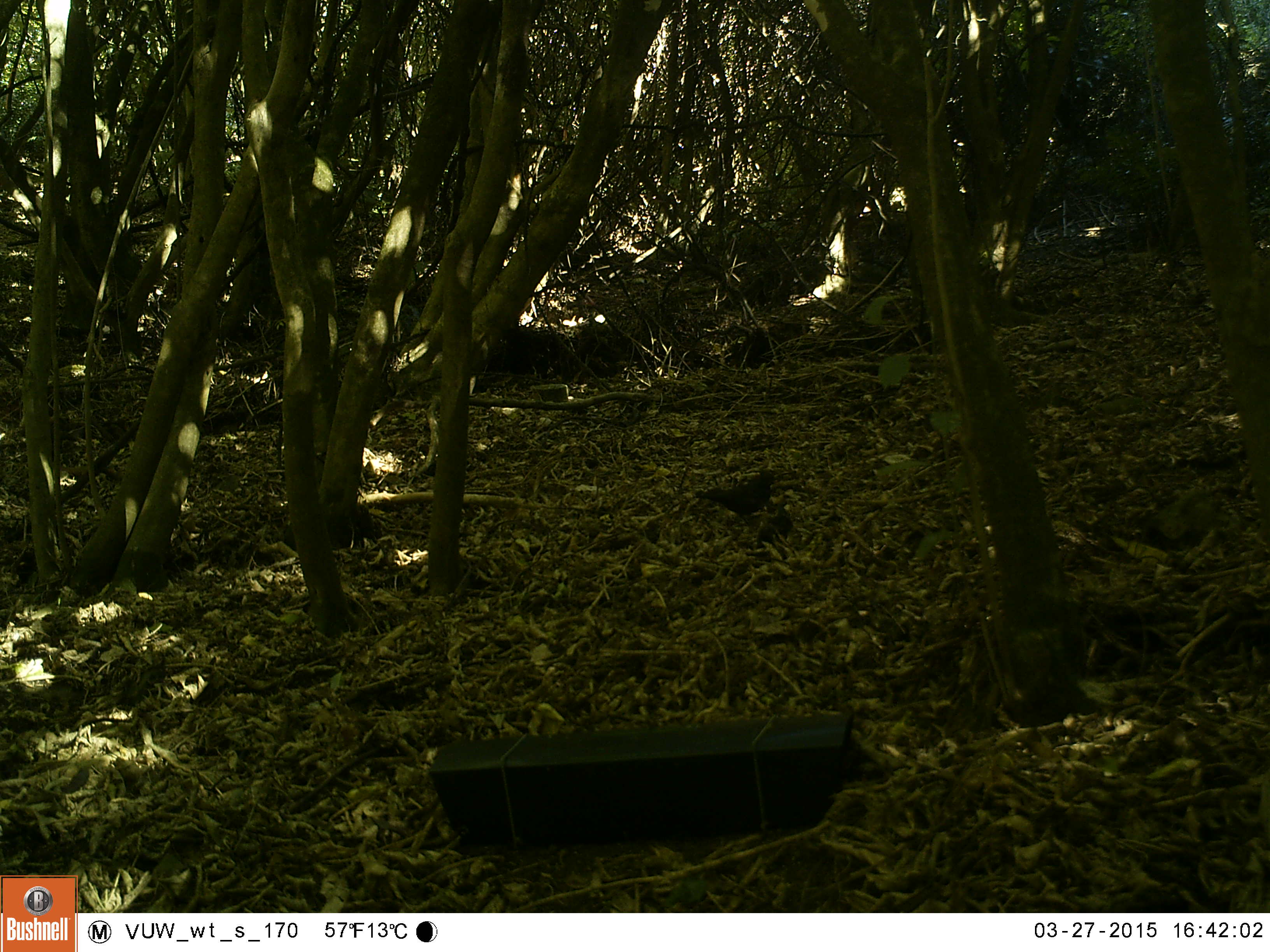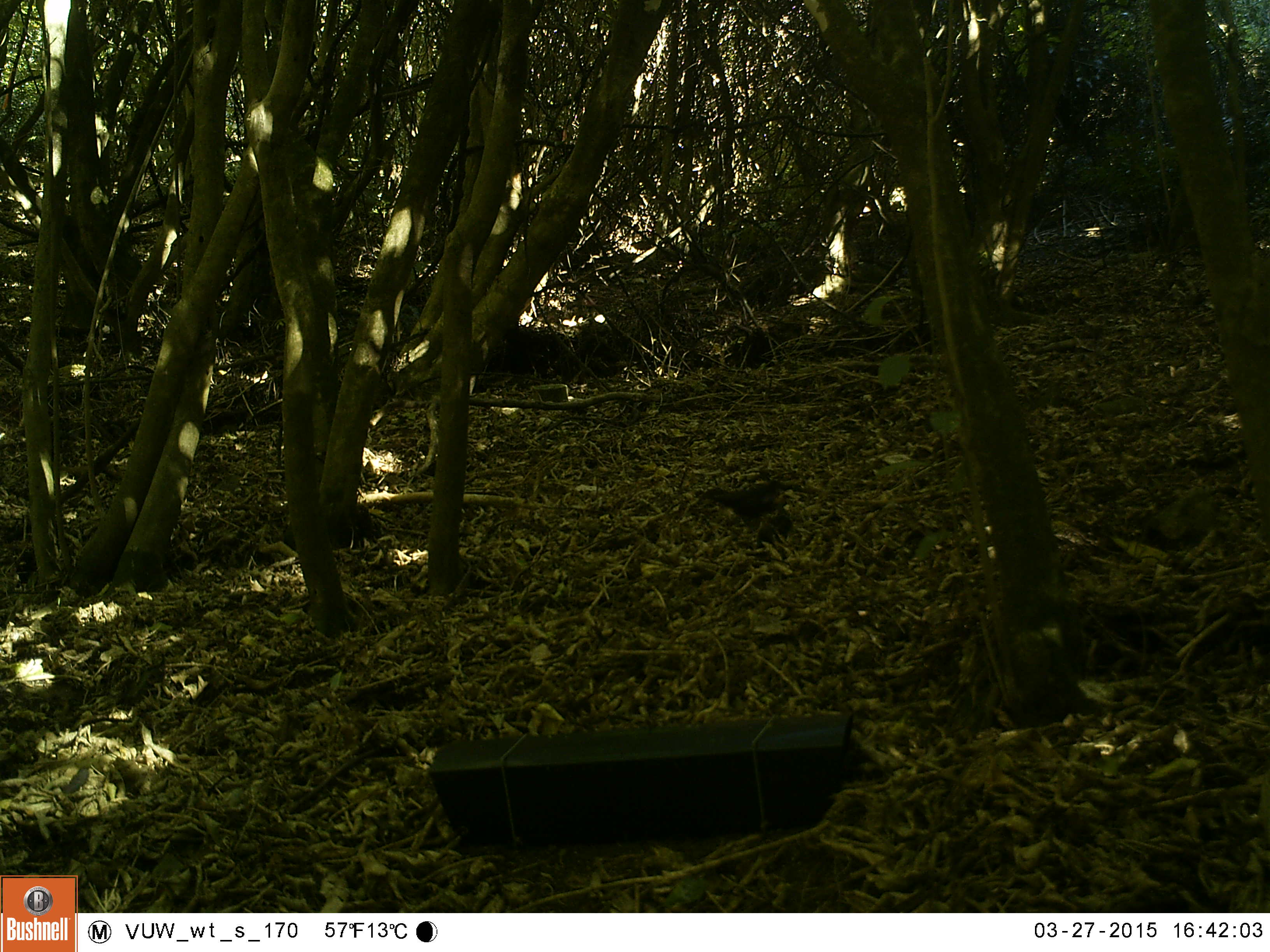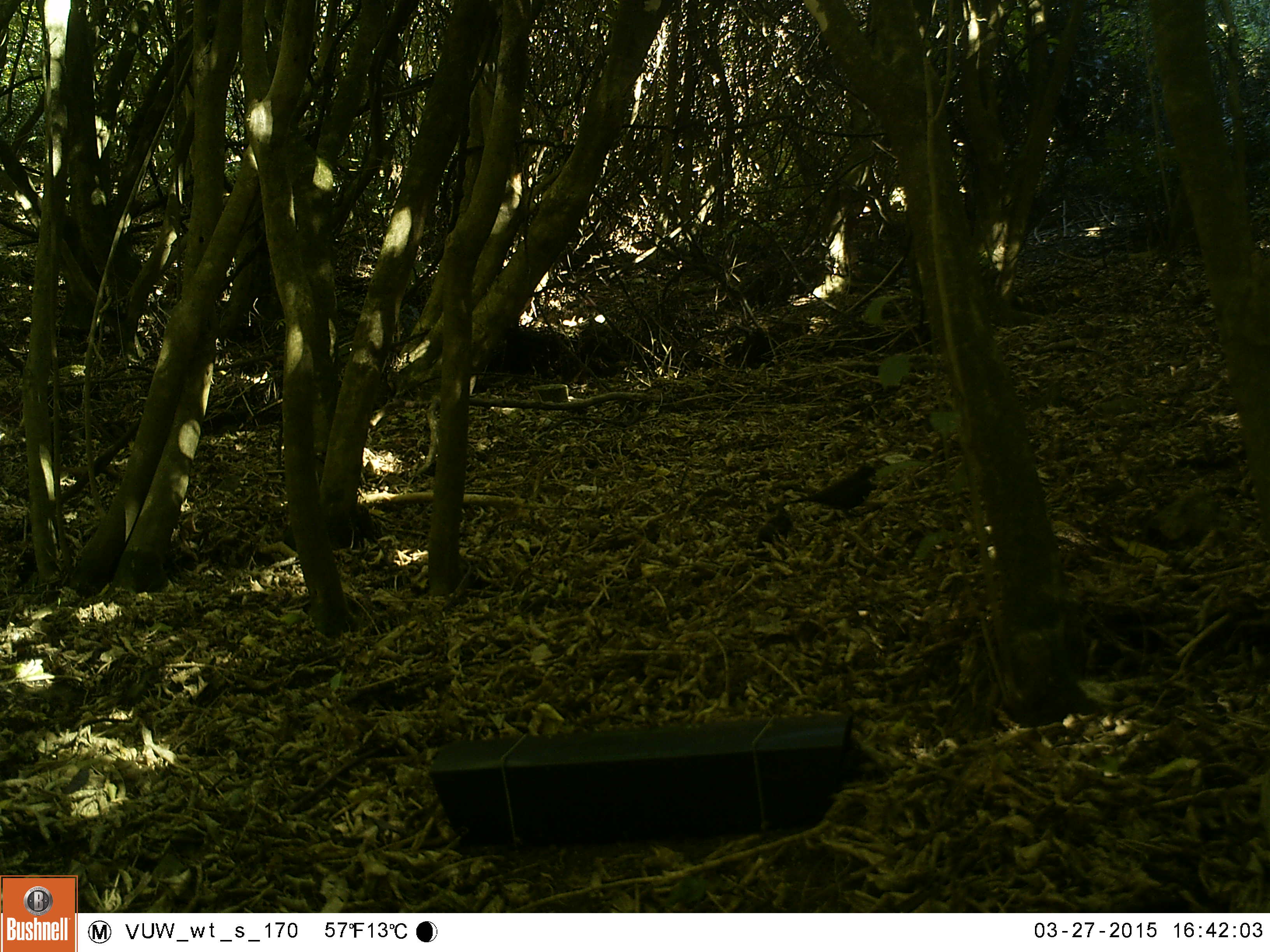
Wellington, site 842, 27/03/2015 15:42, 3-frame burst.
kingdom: Animalia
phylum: Chordata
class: Aves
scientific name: Aves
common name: bird